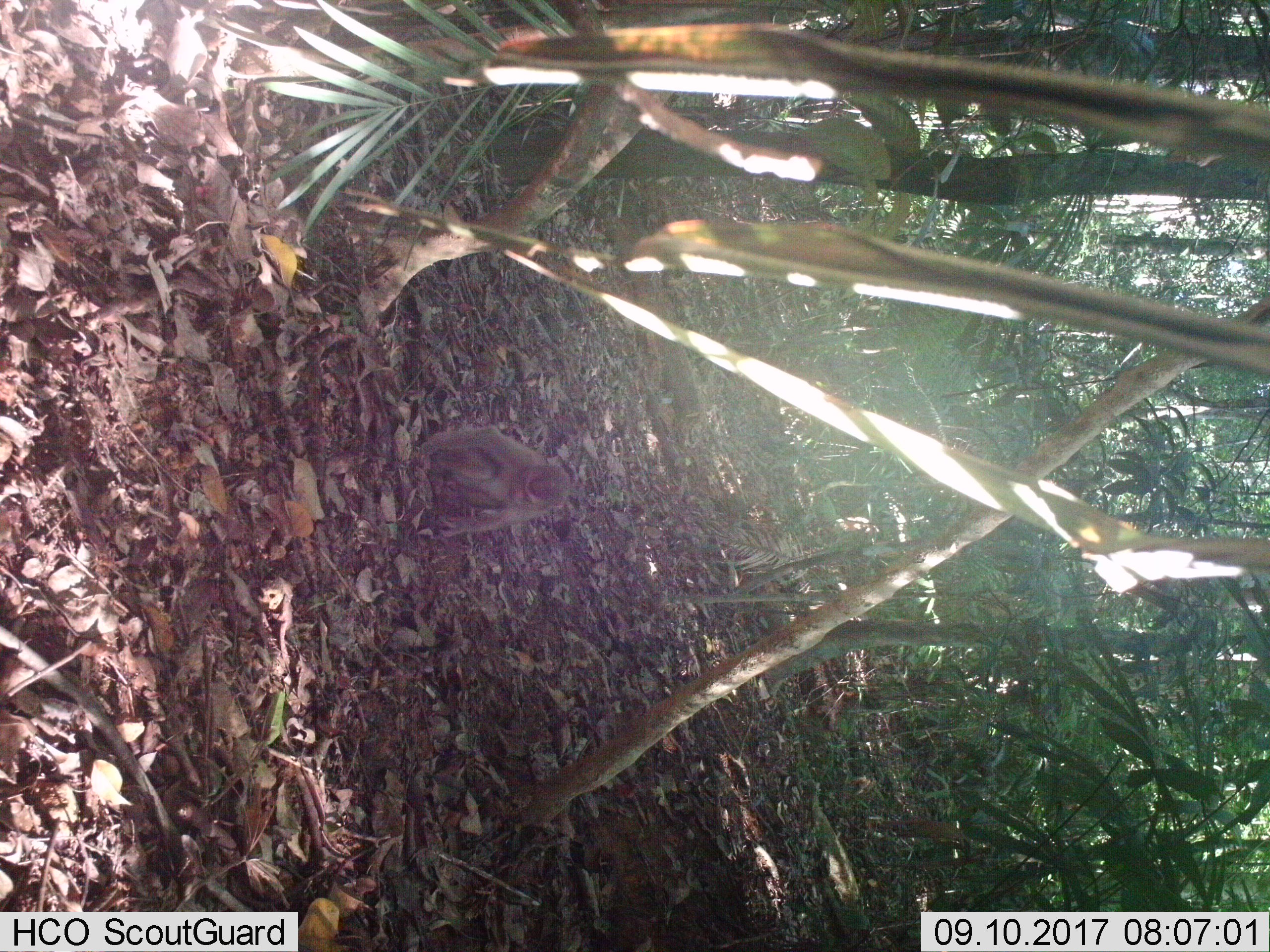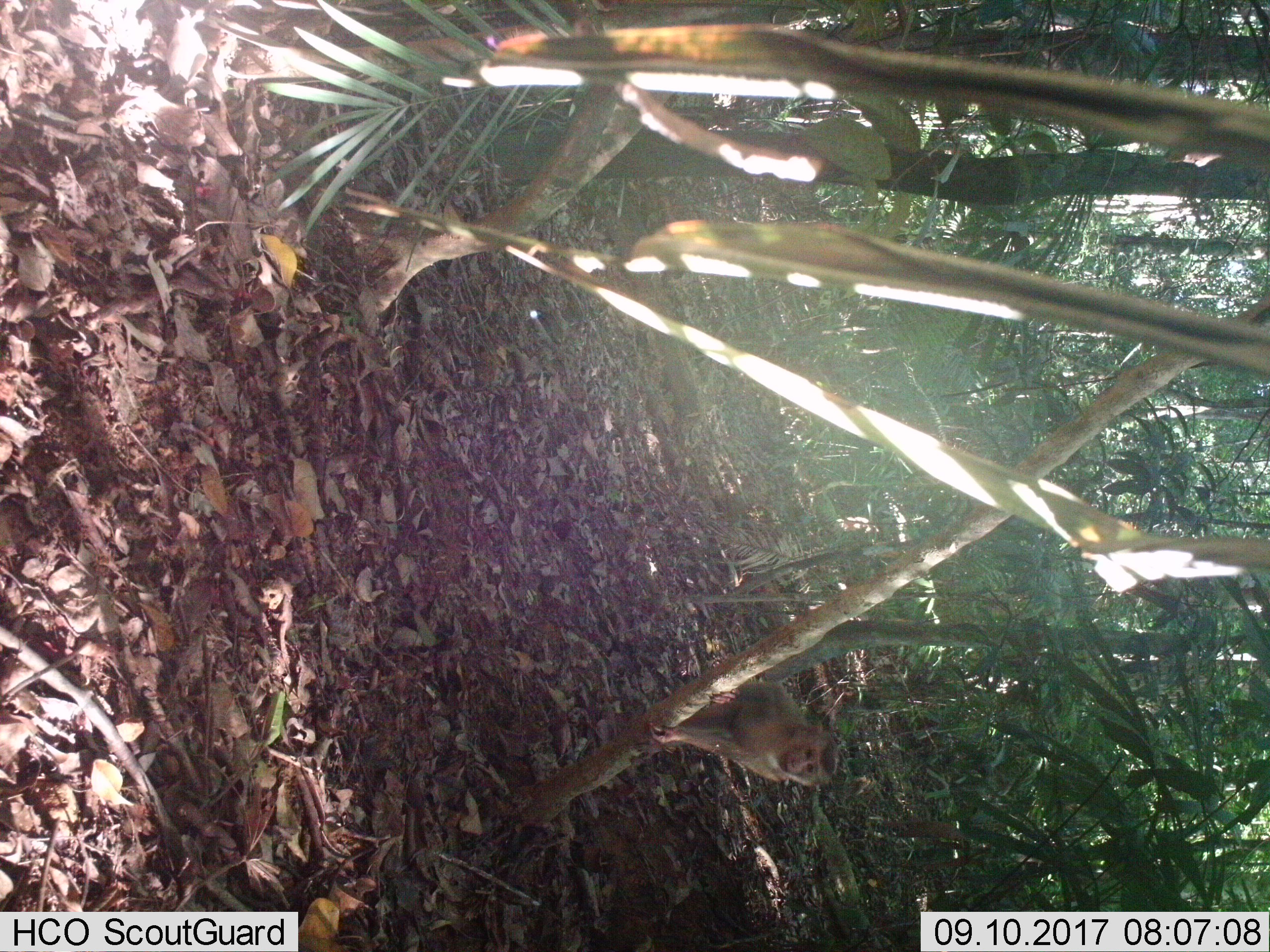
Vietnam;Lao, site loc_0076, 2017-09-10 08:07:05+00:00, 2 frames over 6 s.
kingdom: Animalia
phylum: Chordata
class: Mammalia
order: Primates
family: Cercopithecidae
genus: Macaca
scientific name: Macaca nemestrina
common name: pig-tailed macaque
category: pig tailed macaque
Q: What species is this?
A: Pig tailed macaque (pig-tailed macaque) (Macaca nemestrina).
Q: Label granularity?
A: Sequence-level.